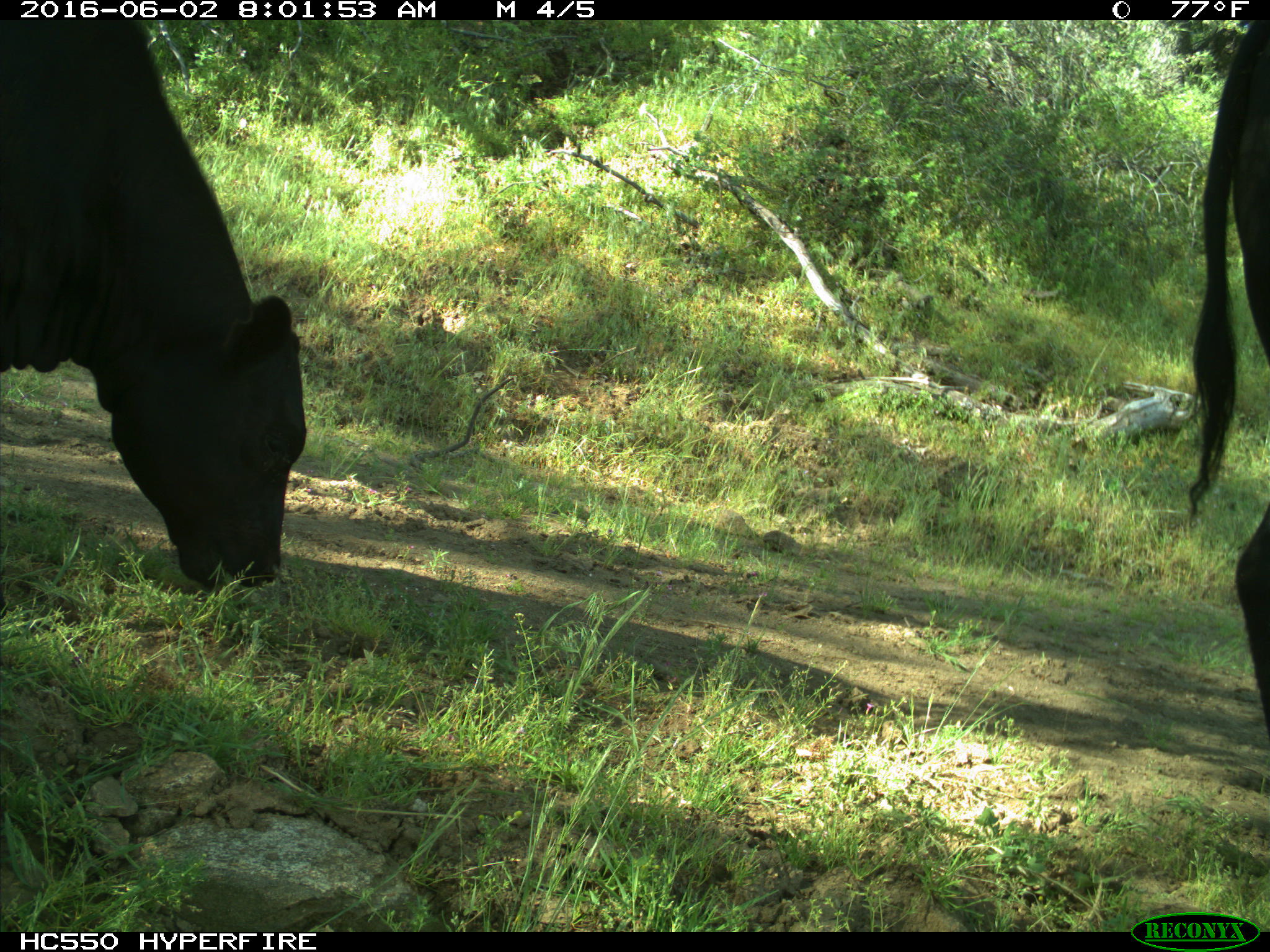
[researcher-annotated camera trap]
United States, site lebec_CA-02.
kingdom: Animalia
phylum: Chordata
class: Mammalia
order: Artiodactyla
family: Bovidae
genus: Bos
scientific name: Bos taurus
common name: domestic cow